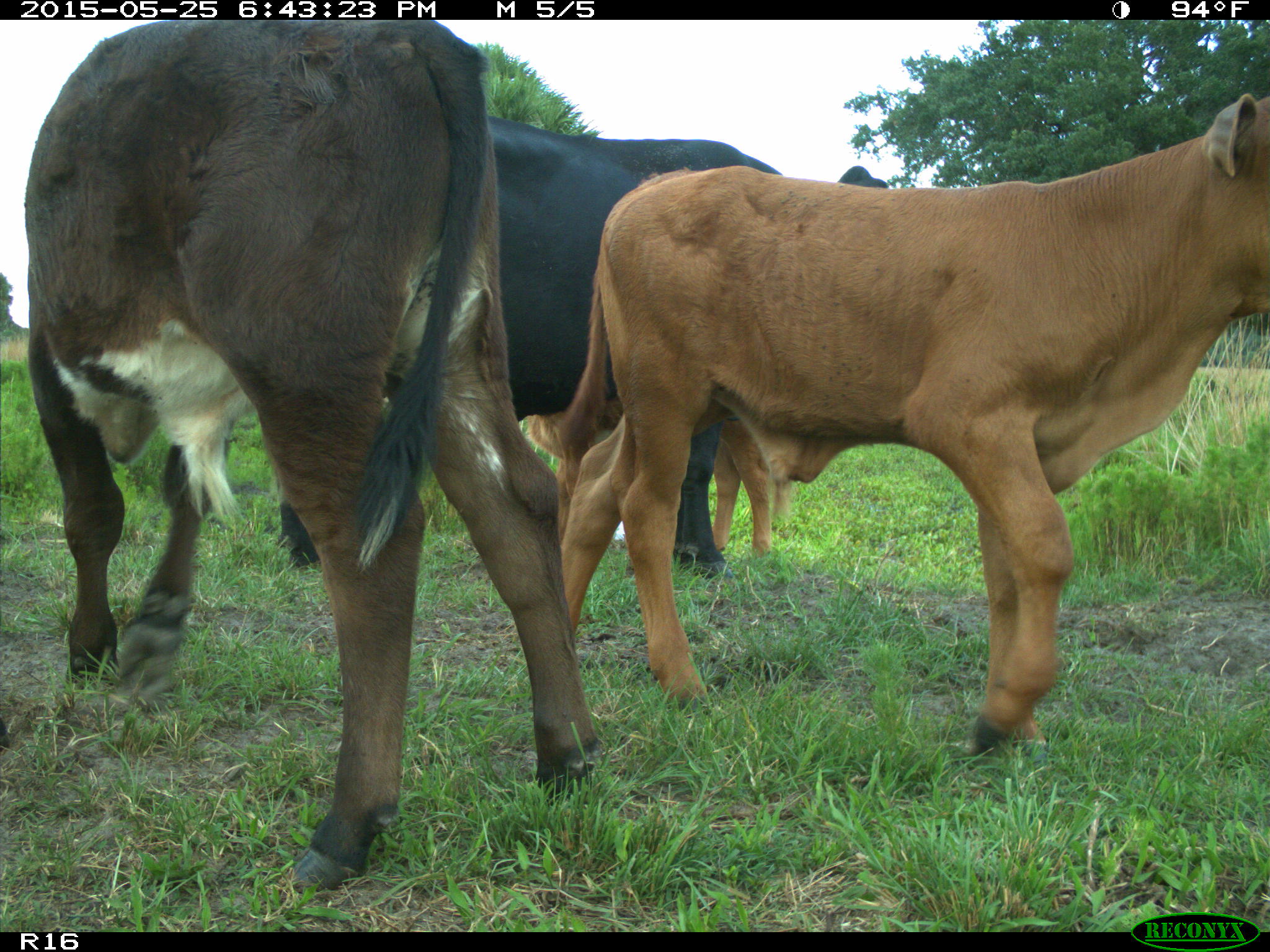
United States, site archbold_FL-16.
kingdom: Animalia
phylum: Chordata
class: Mammalia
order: Artiodactyla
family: Bovidae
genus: Bos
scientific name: Bos taurus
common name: domestic cow